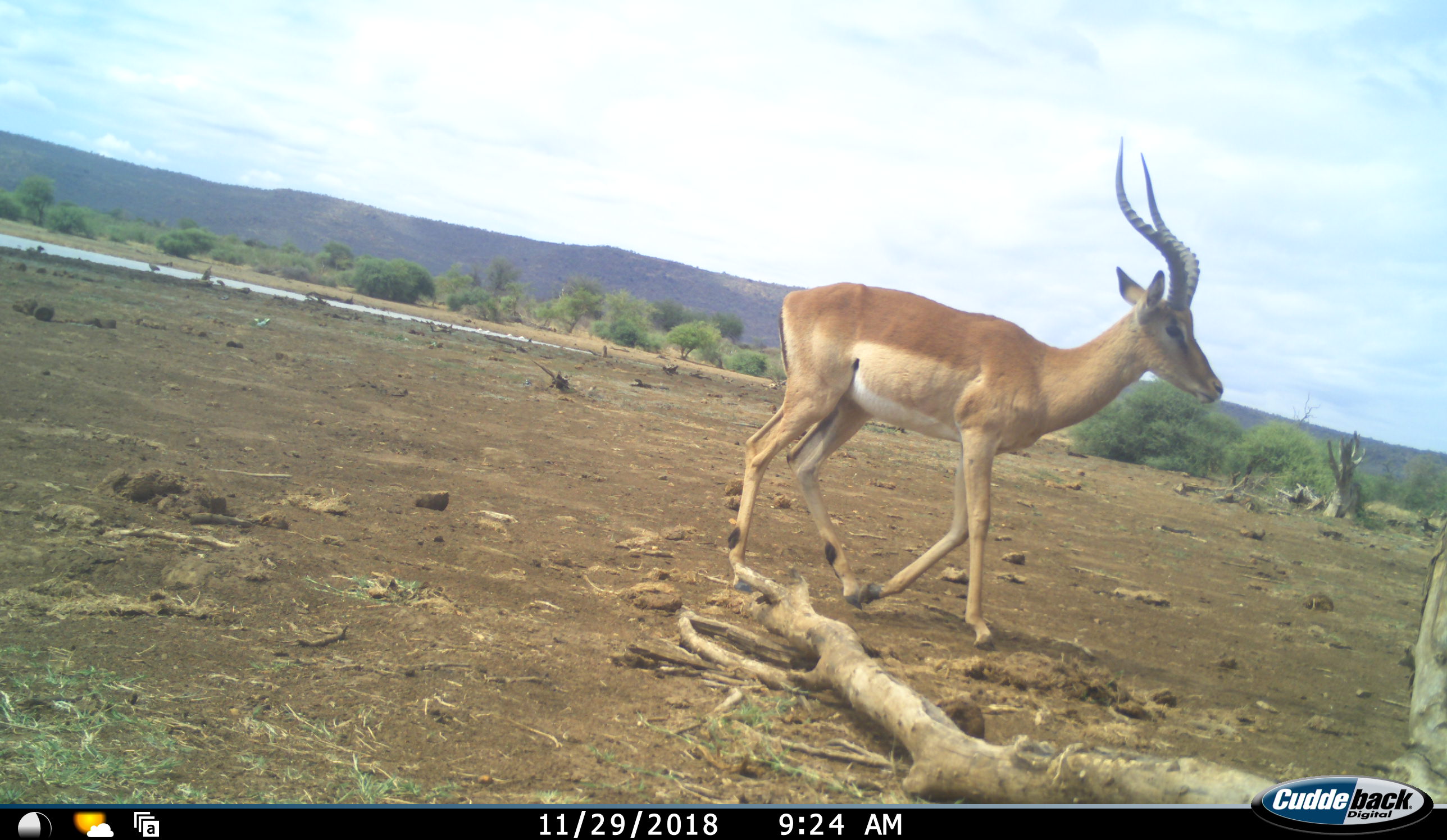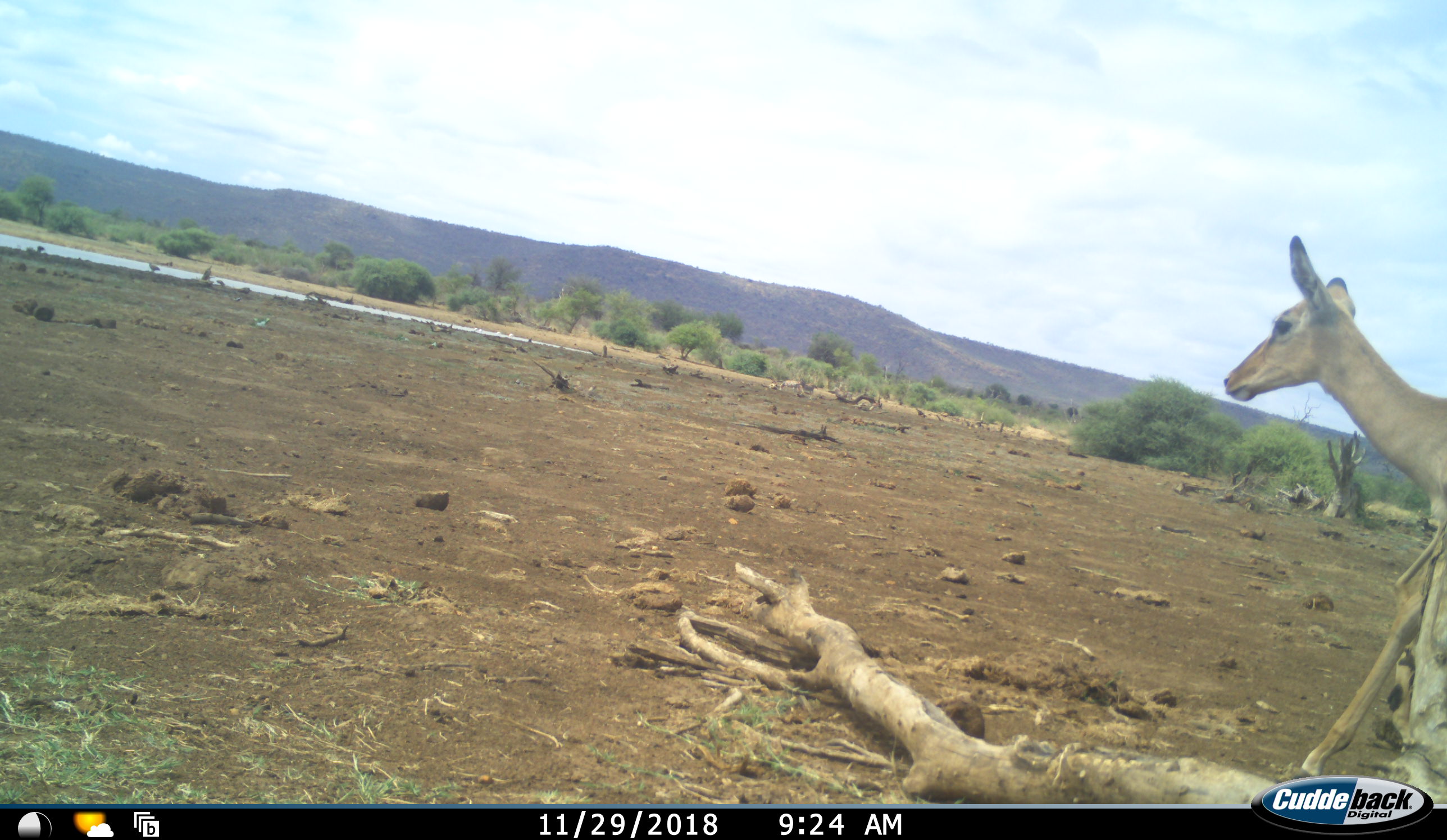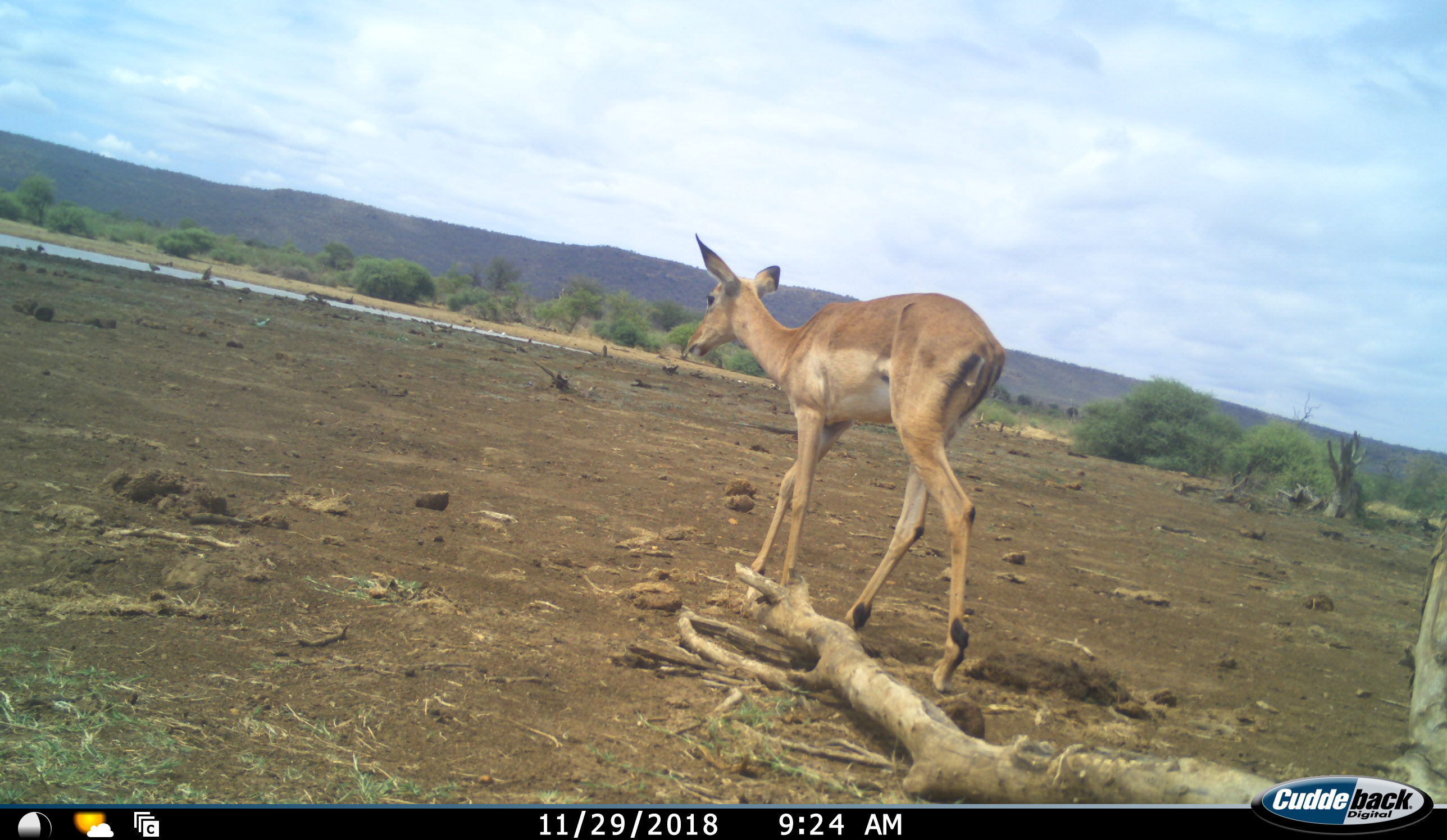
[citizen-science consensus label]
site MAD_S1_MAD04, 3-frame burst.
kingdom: Animalia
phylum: Chordata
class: Mammalia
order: Artiodactyla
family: Bovidae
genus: Aepyceros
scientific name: Aepyceros melampus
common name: impala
Impala (Aepyceros melampus), count 2. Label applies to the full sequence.